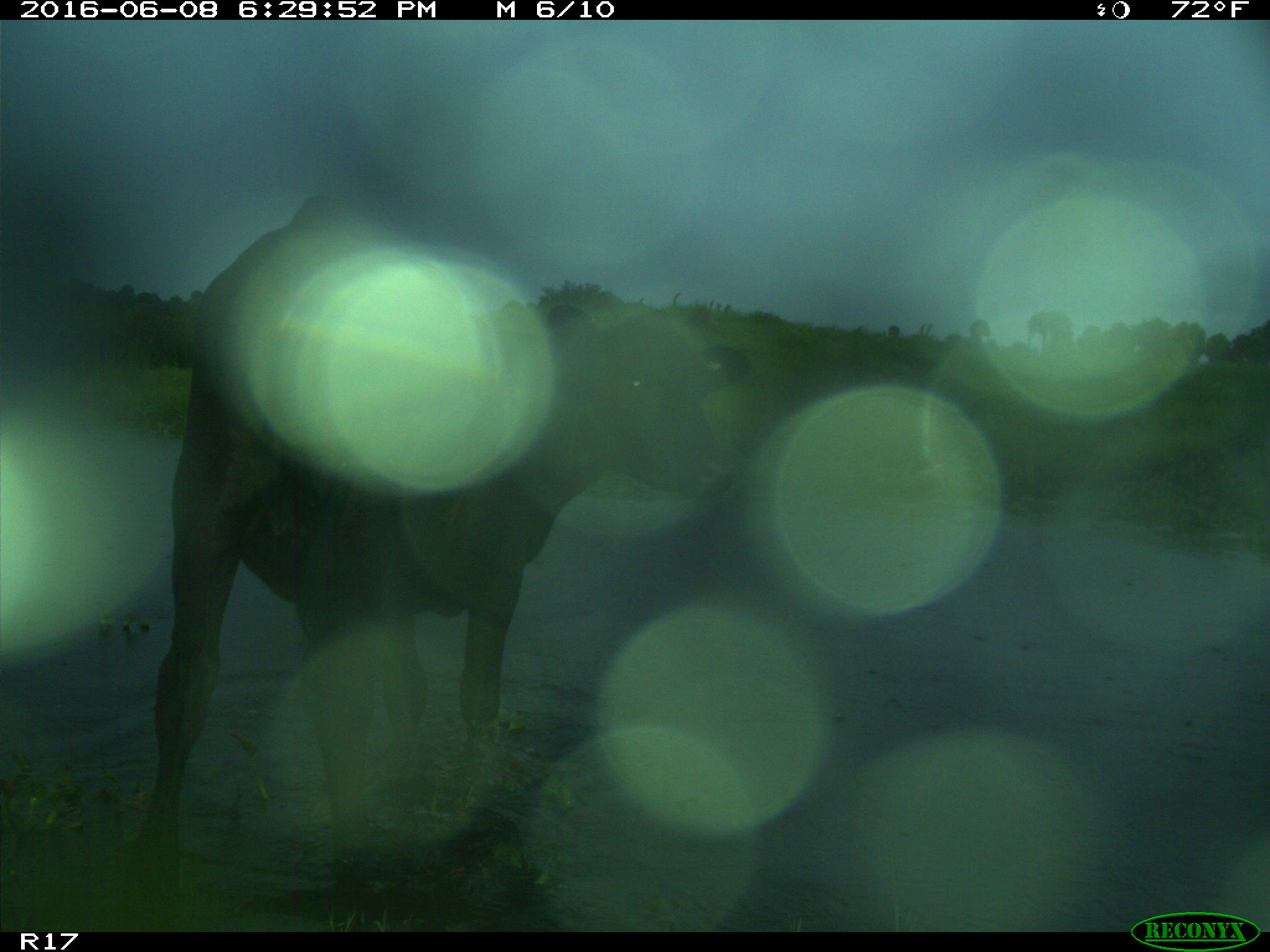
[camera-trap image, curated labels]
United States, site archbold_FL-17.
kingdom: Animalia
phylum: Chordata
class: Mammalia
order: Artiodactyla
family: Bovidae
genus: Bos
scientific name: Bos taurus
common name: domestic cow